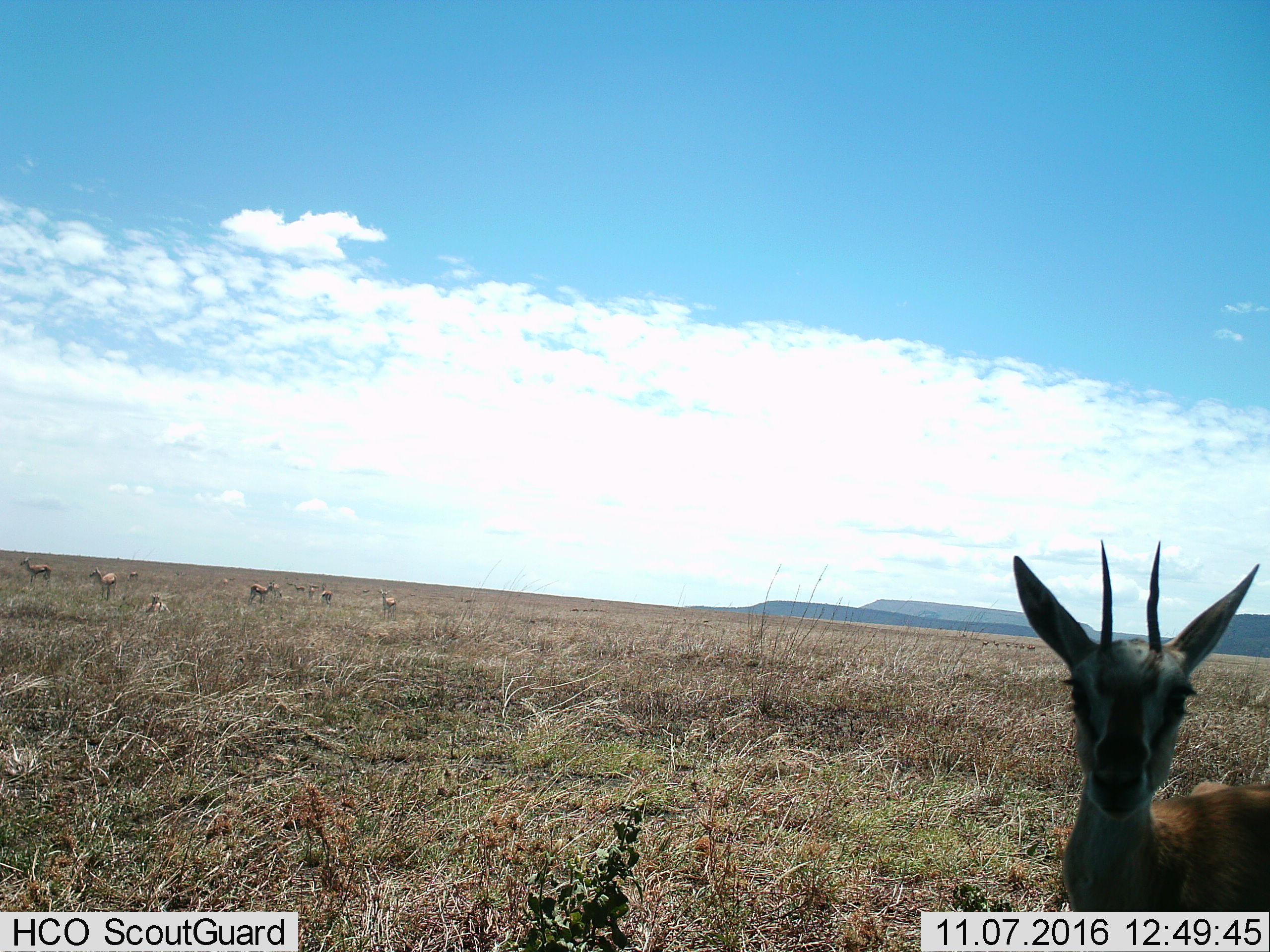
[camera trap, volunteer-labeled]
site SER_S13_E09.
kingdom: Animalia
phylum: Chordata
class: Mammalia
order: Artiodactyla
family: Bovidae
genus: Eudorcas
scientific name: Eudorcas thomsonii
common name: thomson's gazelle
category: gazellethomsons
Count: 1.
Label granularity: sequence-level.